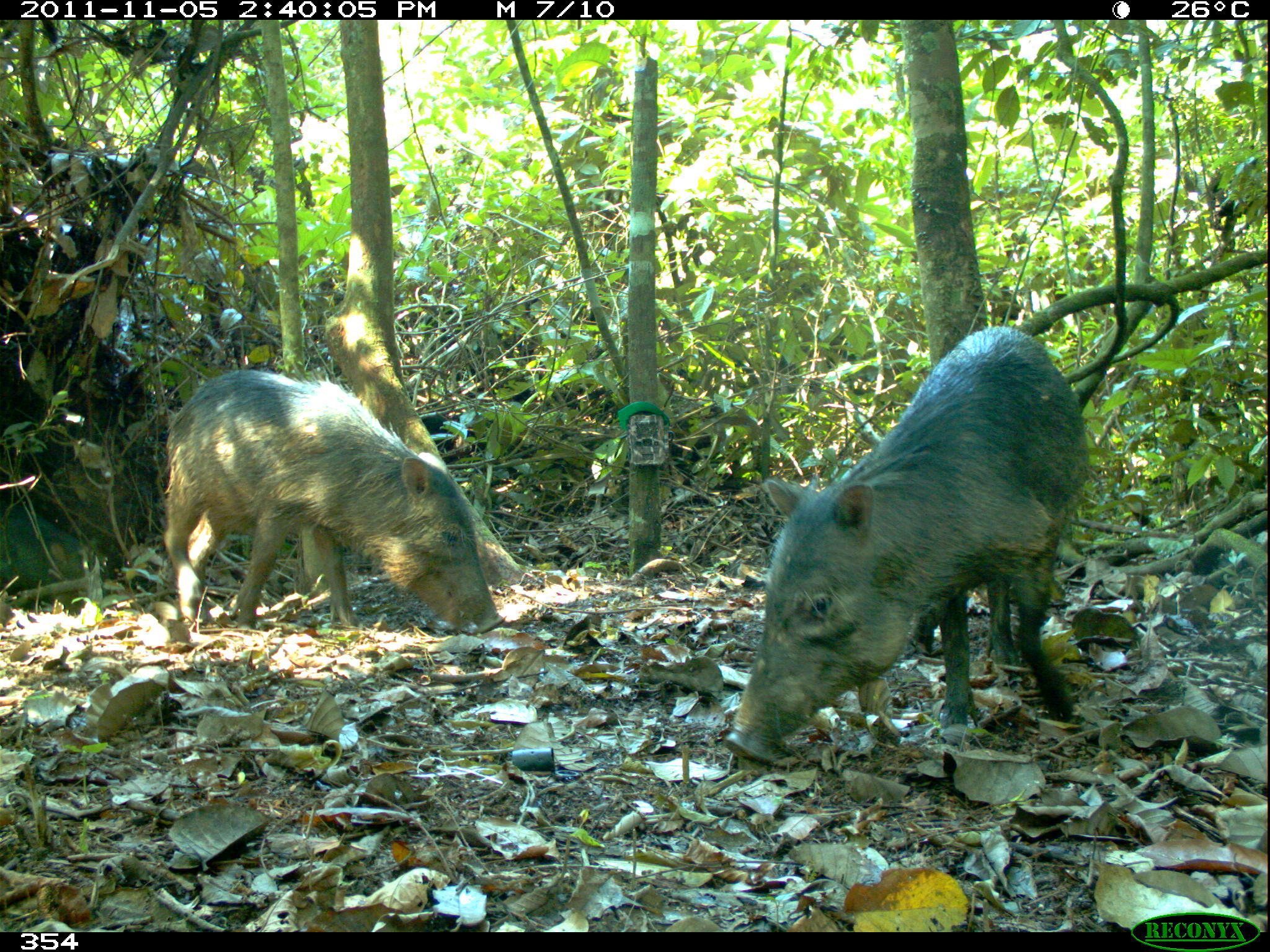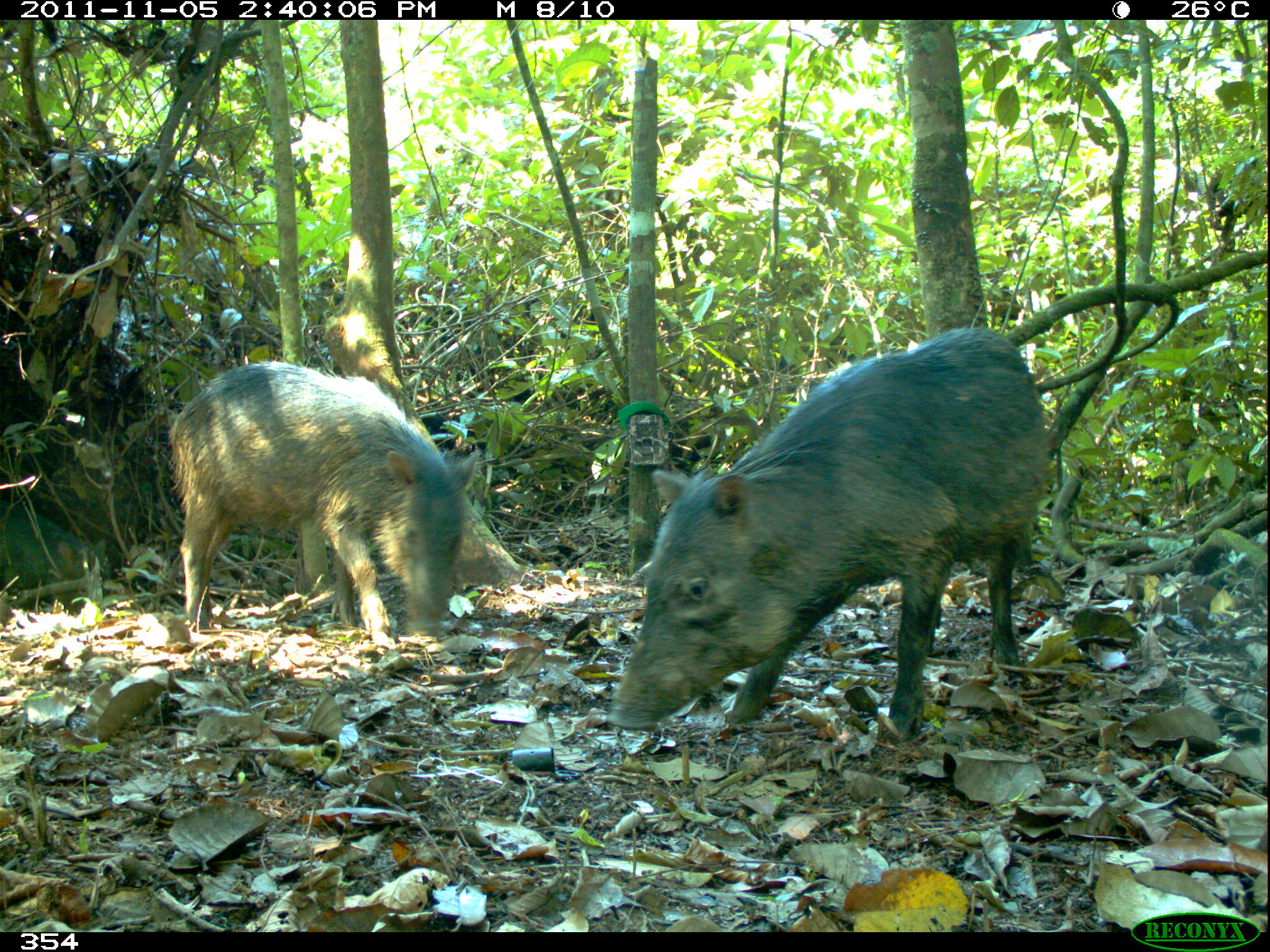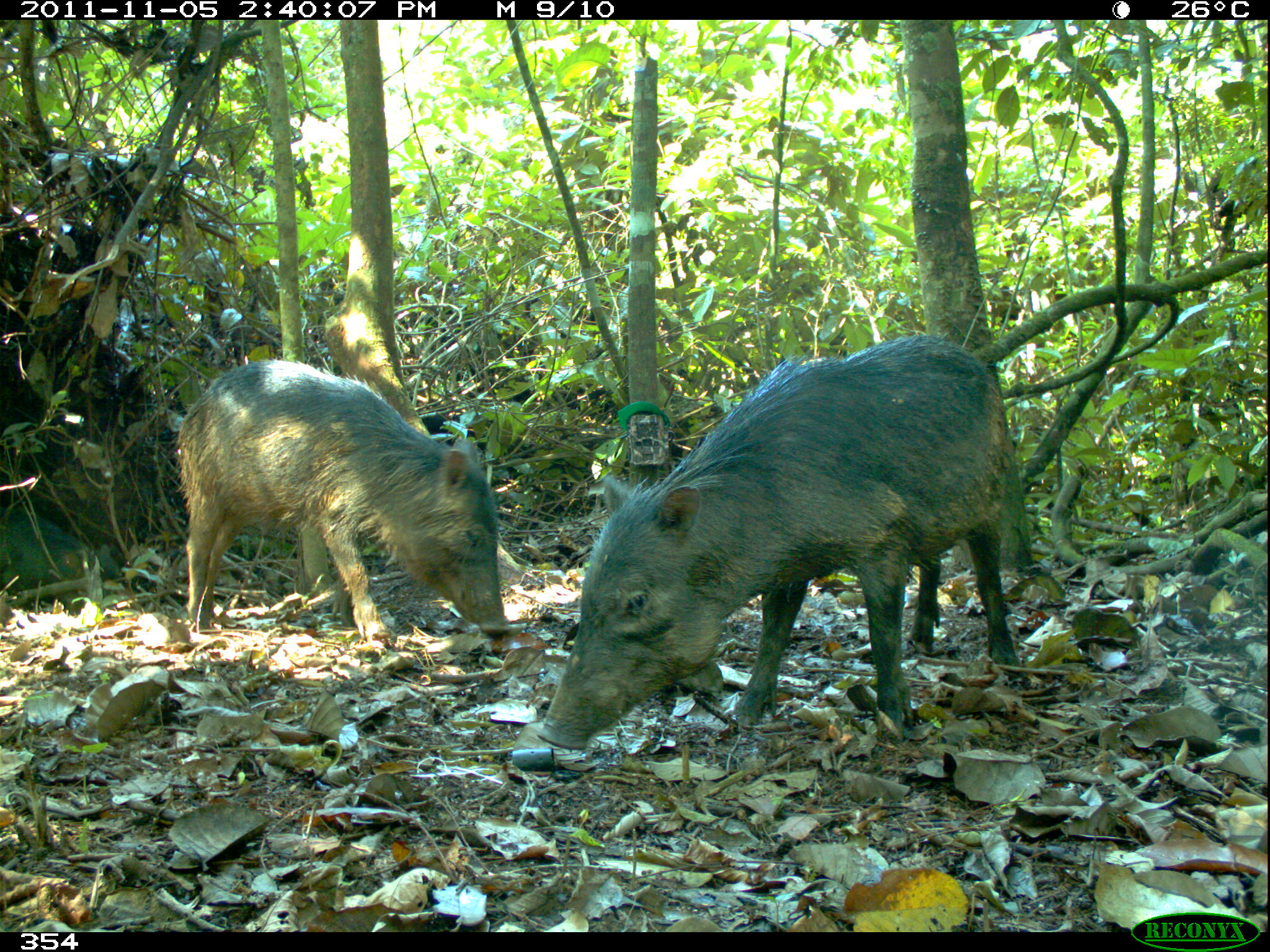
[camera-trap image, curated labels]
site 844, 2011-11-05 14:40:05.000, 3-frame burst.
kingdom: Animalia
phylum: Chordata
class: Mammalia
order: Artiodactyla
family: Tayassuidae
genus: Tayassu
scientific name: Tayassu pecari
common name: white-lipped peccary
Tayassu pecari (white-lipped peccary).